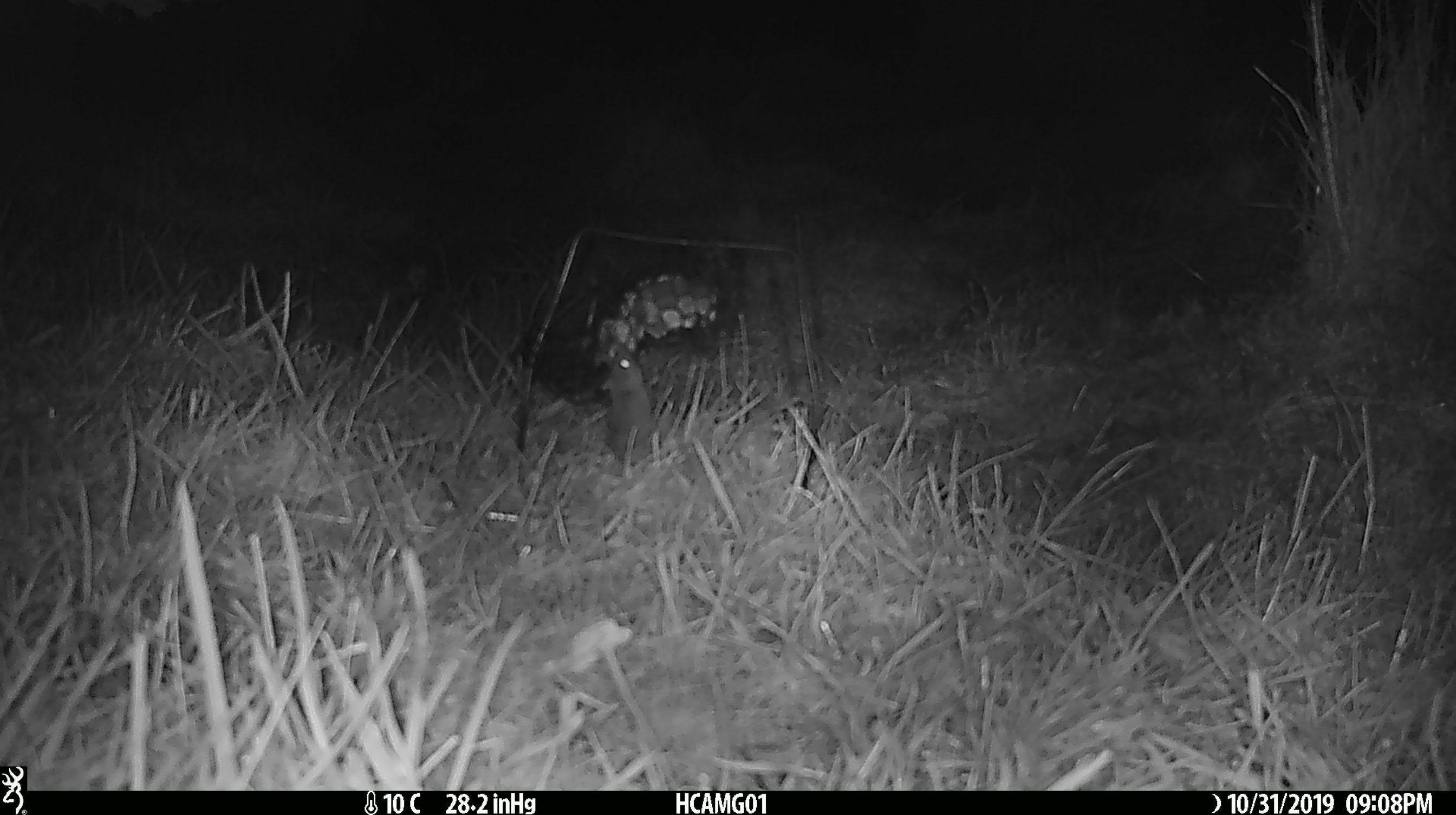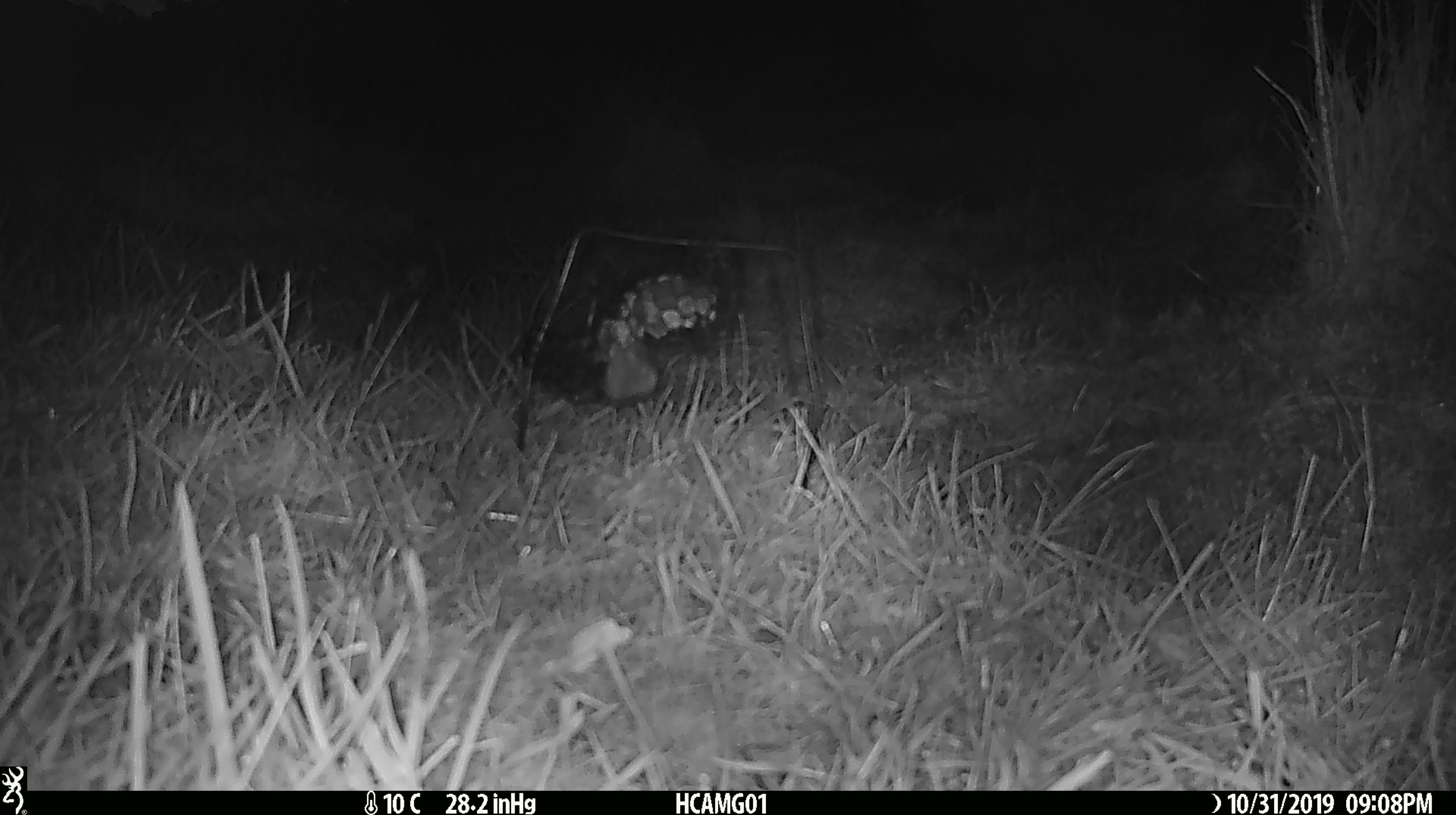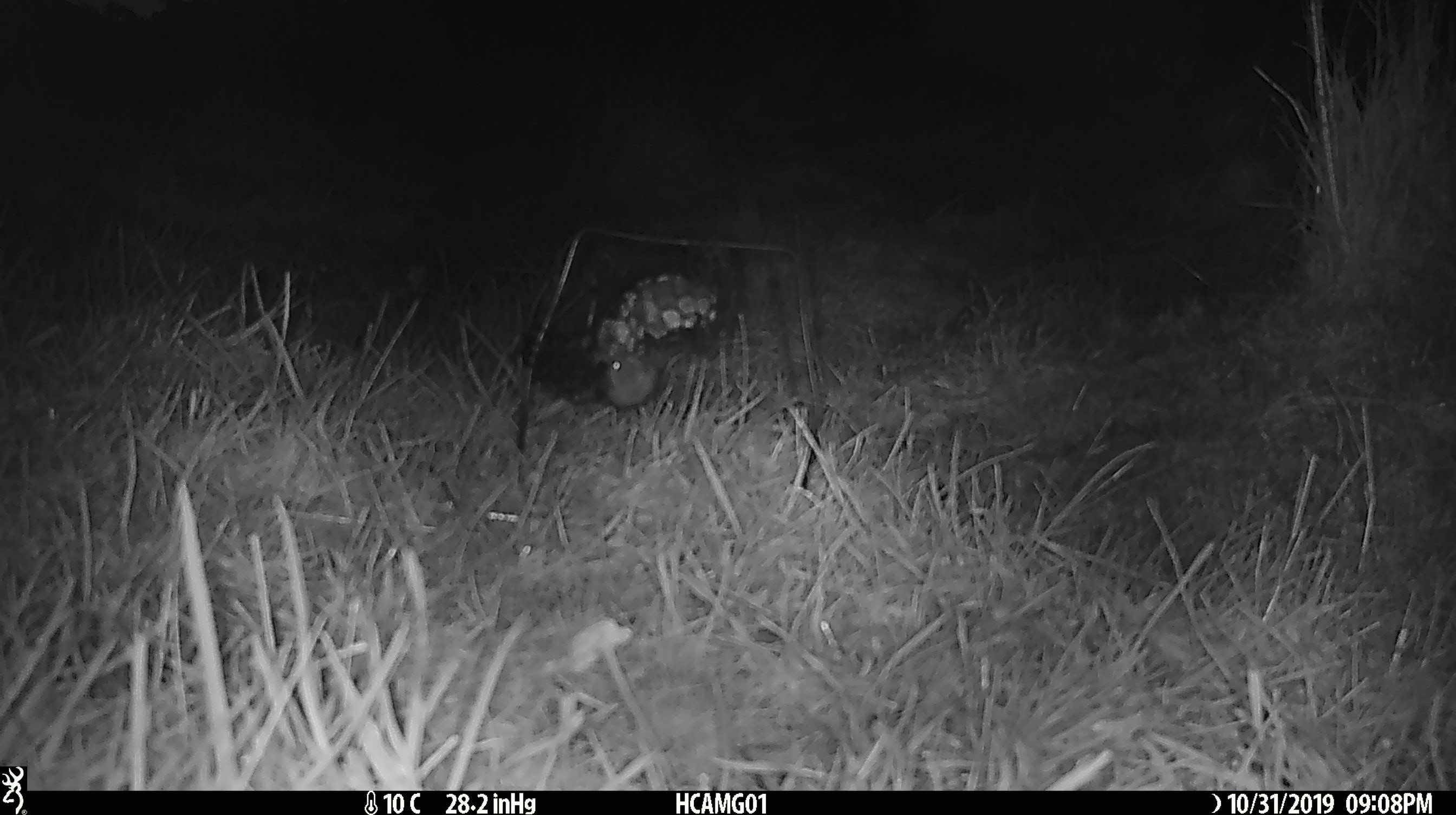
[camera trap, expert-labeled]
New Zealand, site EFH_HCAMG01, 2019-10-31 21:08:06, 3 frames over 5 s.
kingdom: Animalia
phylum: Chordata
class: Mammalia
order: Rodentia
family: Muridae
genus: Mus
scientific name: Mus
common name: mouse